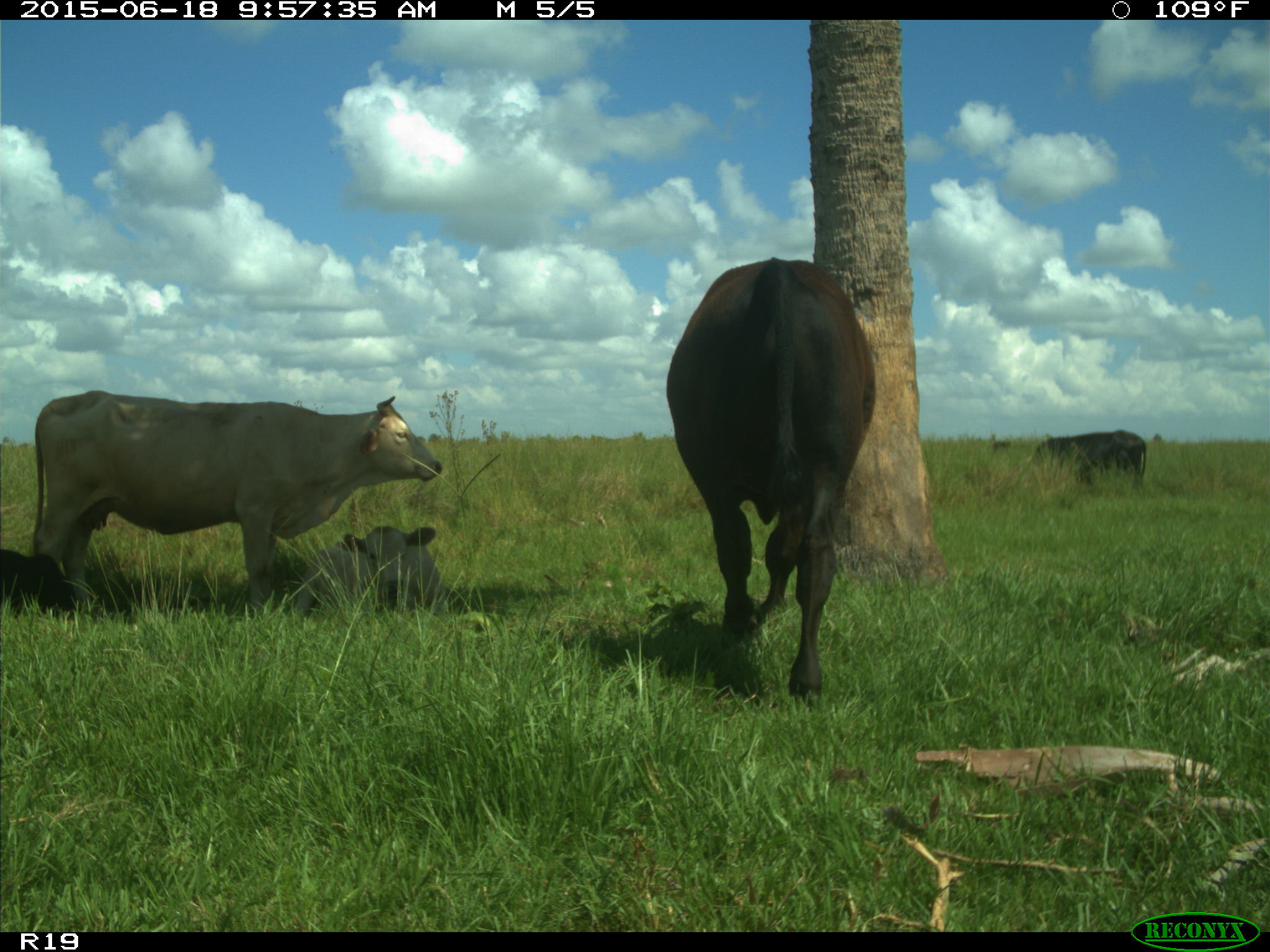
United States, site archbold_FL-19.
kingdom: Animalia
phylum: Chordata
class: Mammalia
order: Artiodactyla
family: Bovidae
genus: Bos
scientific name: Bos taurus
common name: domestic cow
Bos taurus (domestic cow).